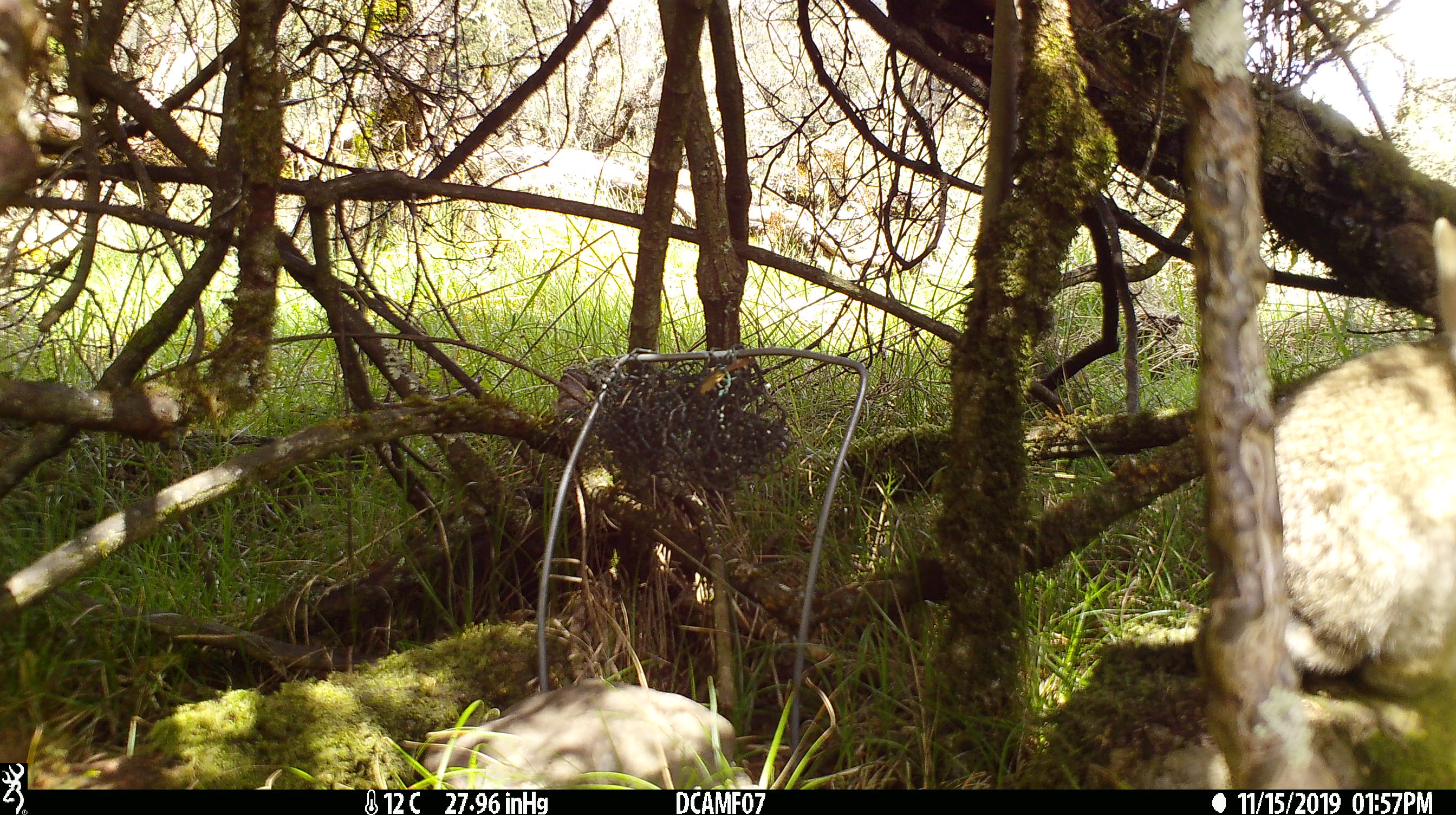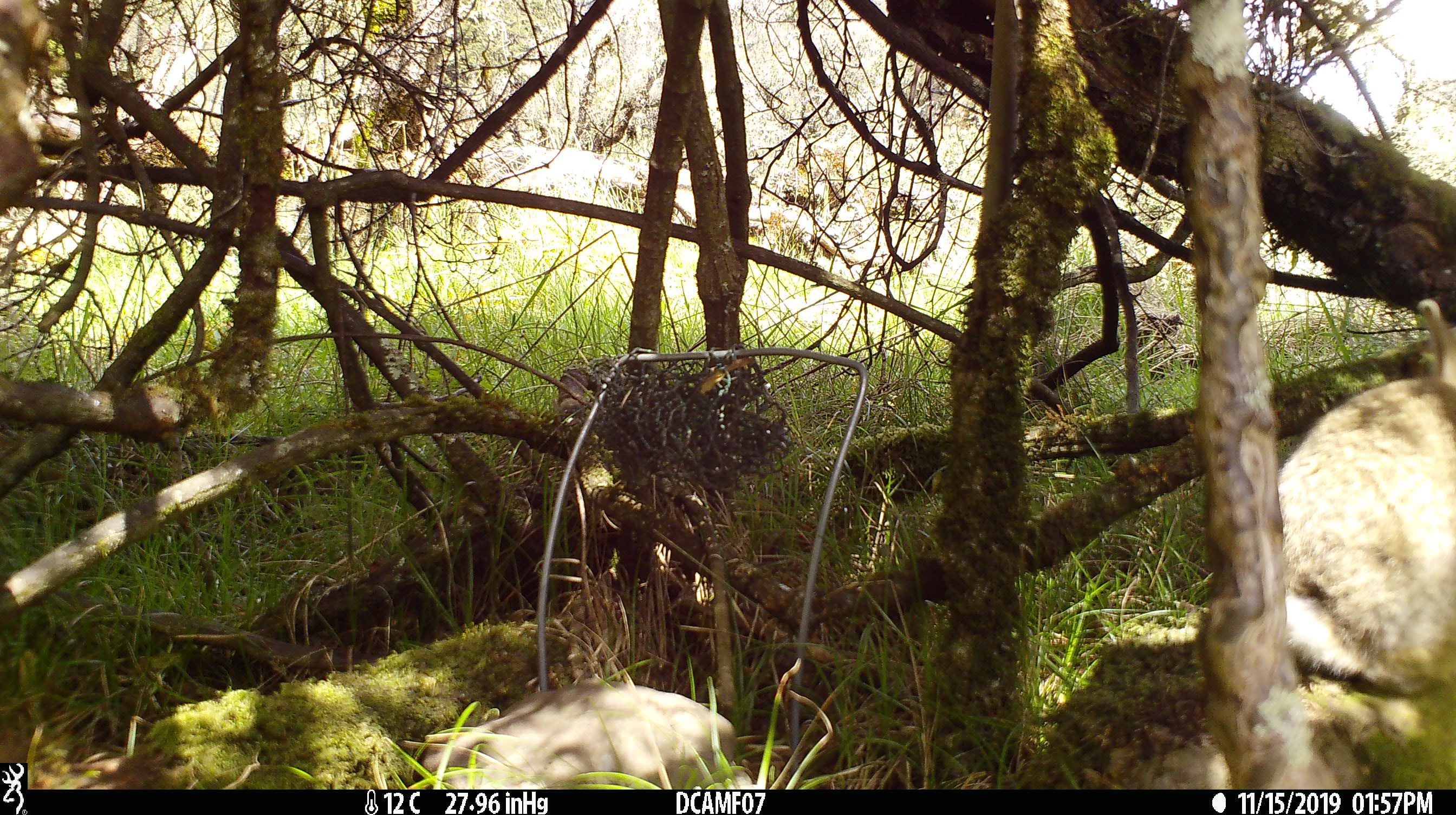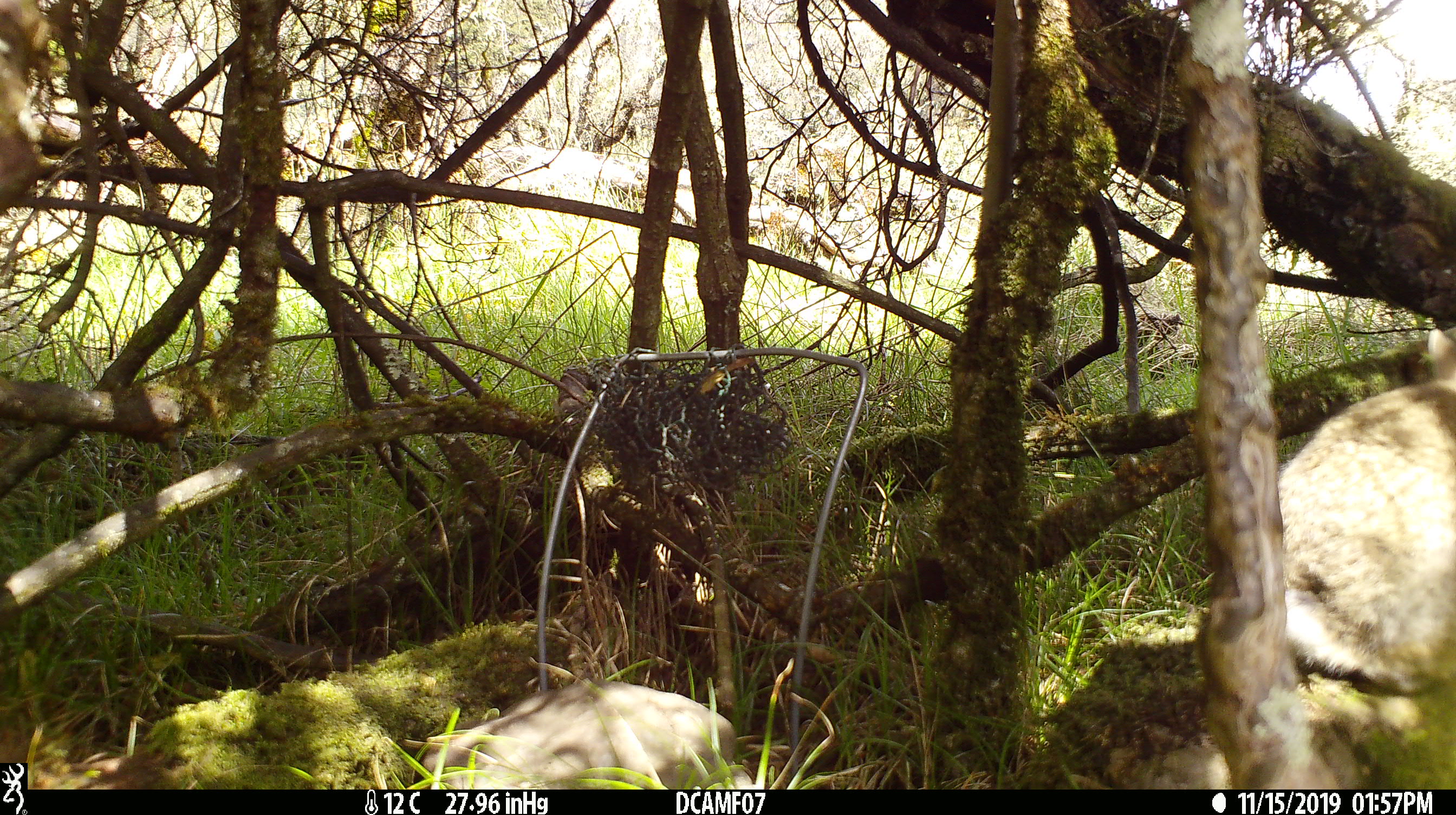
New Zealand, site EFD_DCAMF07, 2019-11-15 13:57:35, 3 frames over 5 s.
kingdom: Animalia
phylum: Chordata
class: Mammalia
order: Lagomorpha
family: Leporidae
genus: Oryctolagus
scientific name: Oryctolagus cuniculus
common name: european rabbit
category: rabbit